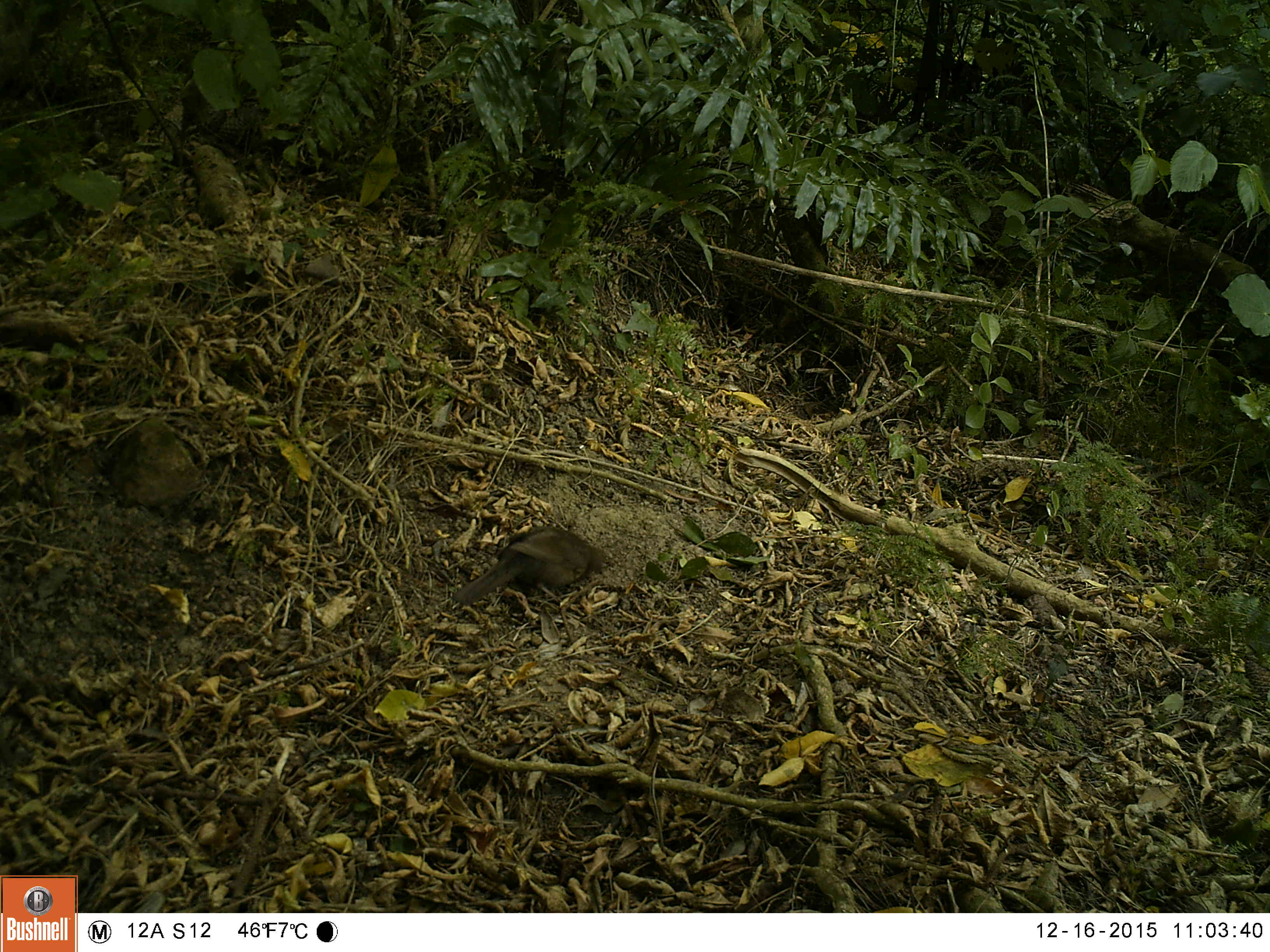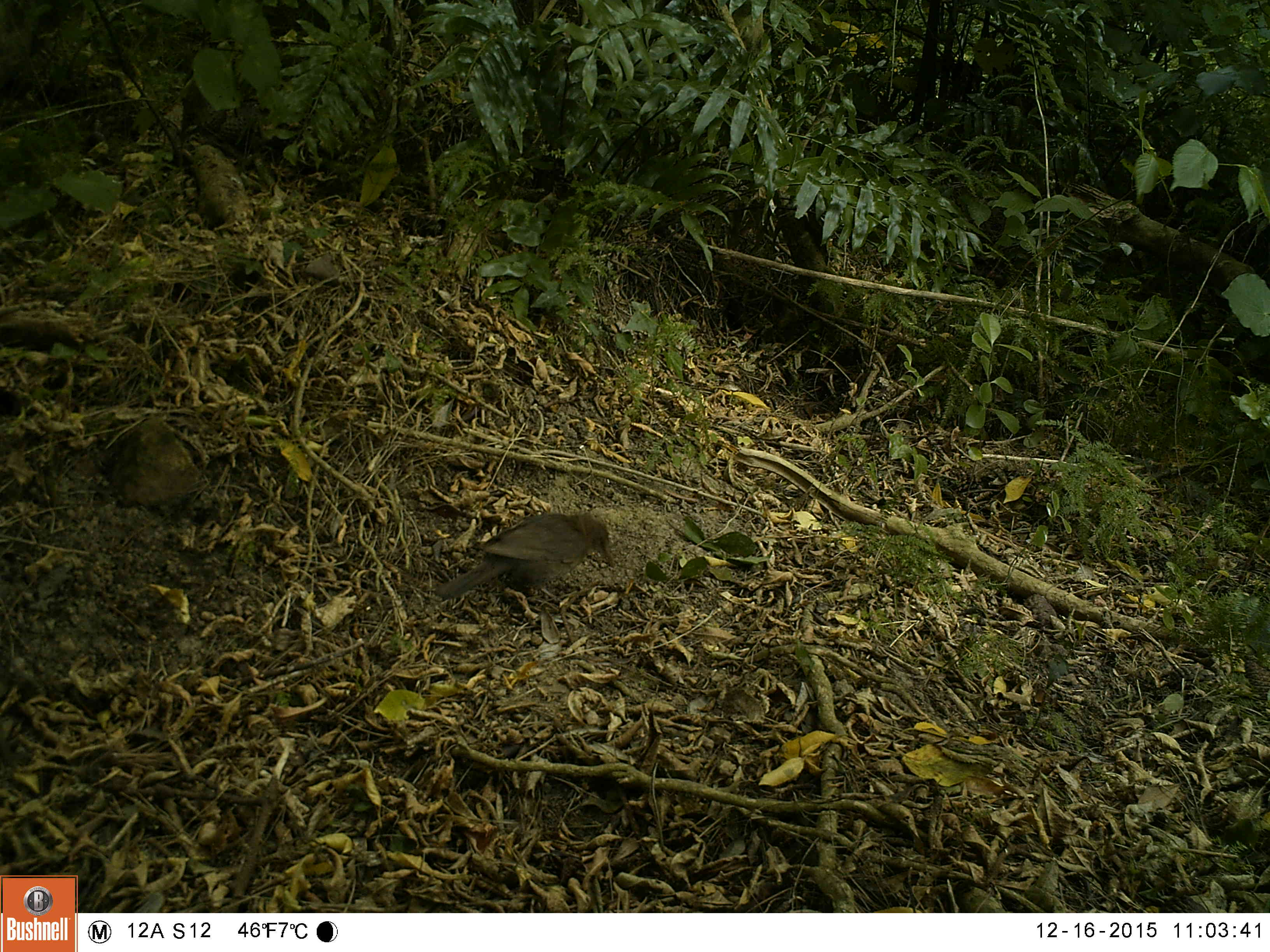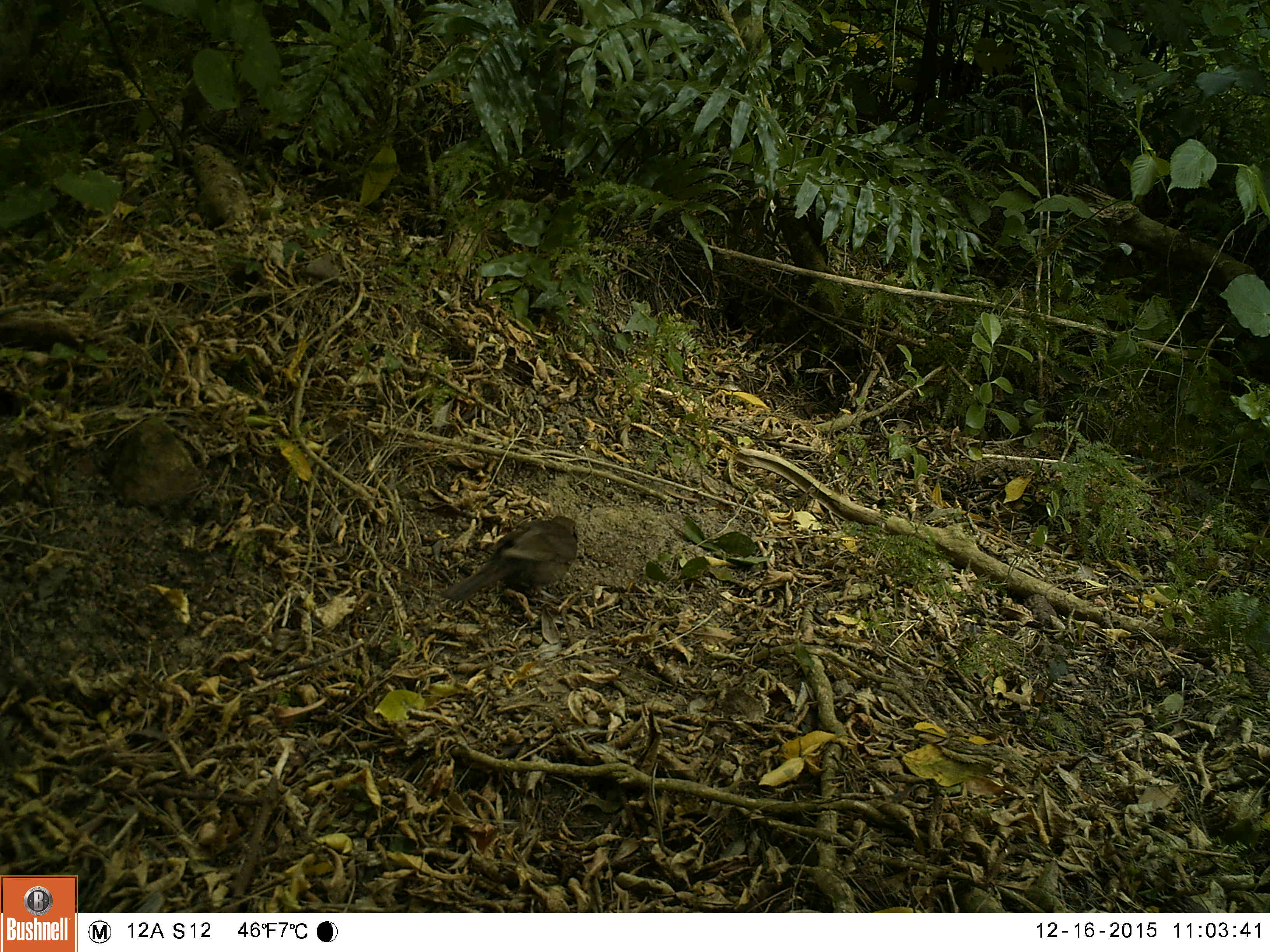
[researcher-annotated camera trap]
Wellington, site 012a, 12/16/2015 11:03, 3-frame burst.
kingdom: Animalia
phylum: Chordata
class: Aves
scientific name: Aves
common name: bird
Bird (Aves).